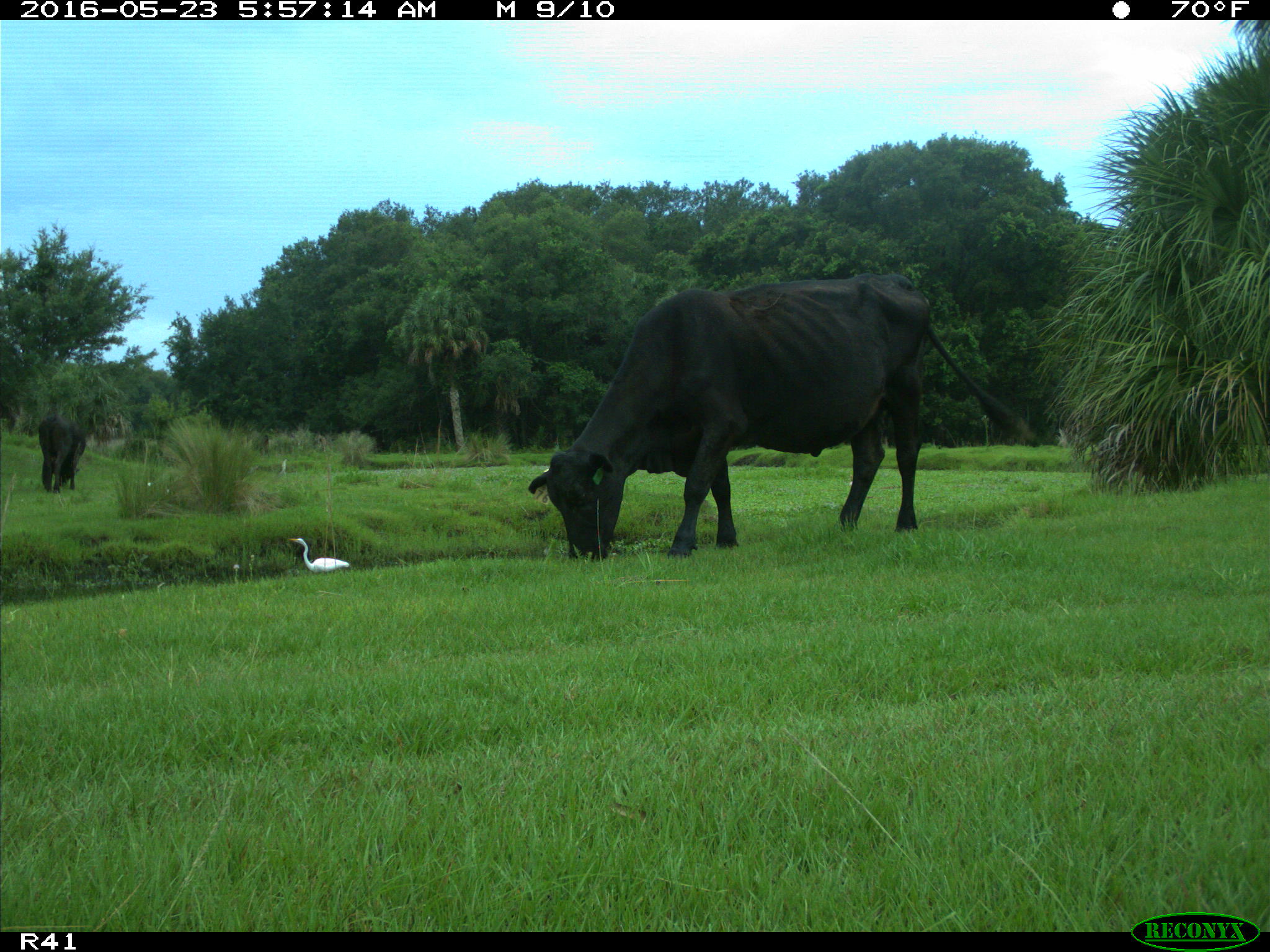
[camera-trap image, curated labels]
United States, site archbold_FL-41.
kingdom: Animalia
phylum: Chordata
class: Mammalia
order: Artiodactyla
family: Bovidae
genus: Bos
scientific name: Bos taurus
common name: domestic cow